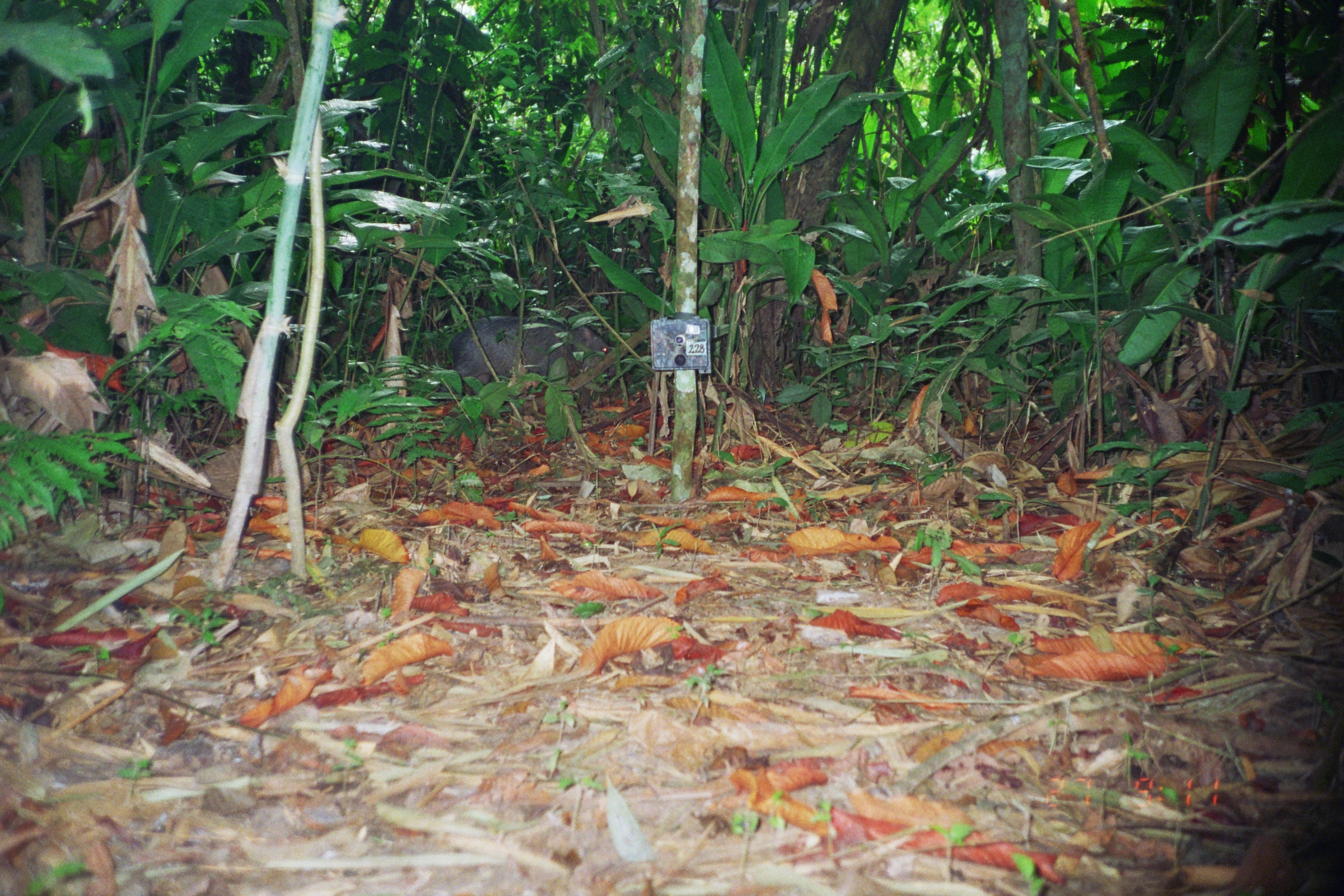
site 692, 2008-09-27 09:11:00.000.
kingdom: Animalia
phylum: Chordata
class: Mammalia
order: Artiodactyla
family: Tayassuidae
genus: Tayassu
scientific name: Tayassu pecari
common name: white-lipped peccary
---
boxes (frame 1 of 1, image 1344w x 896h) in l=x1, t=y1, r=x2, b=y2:
tayassu pecari: l=449, t=315, r=619, b=409